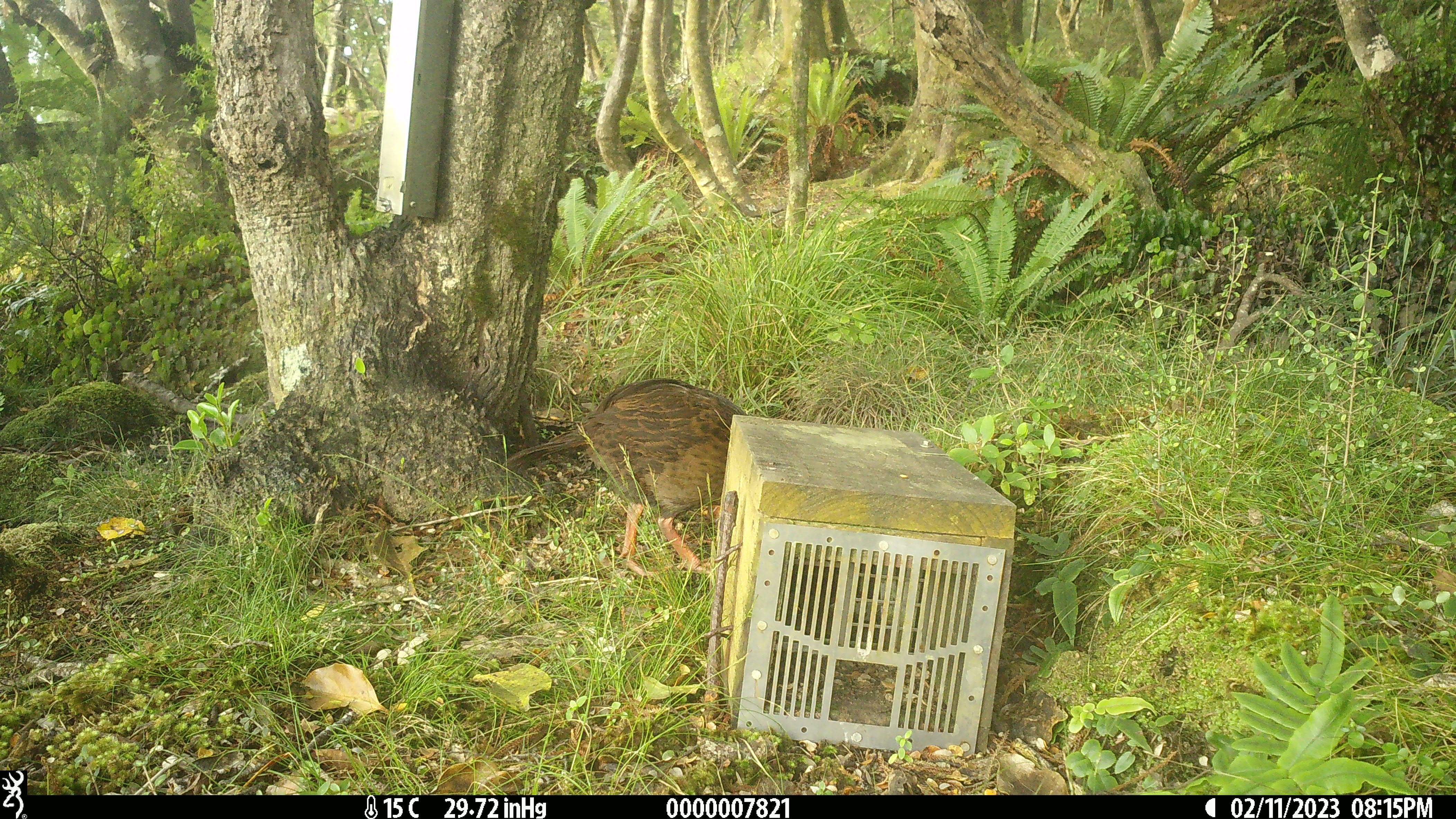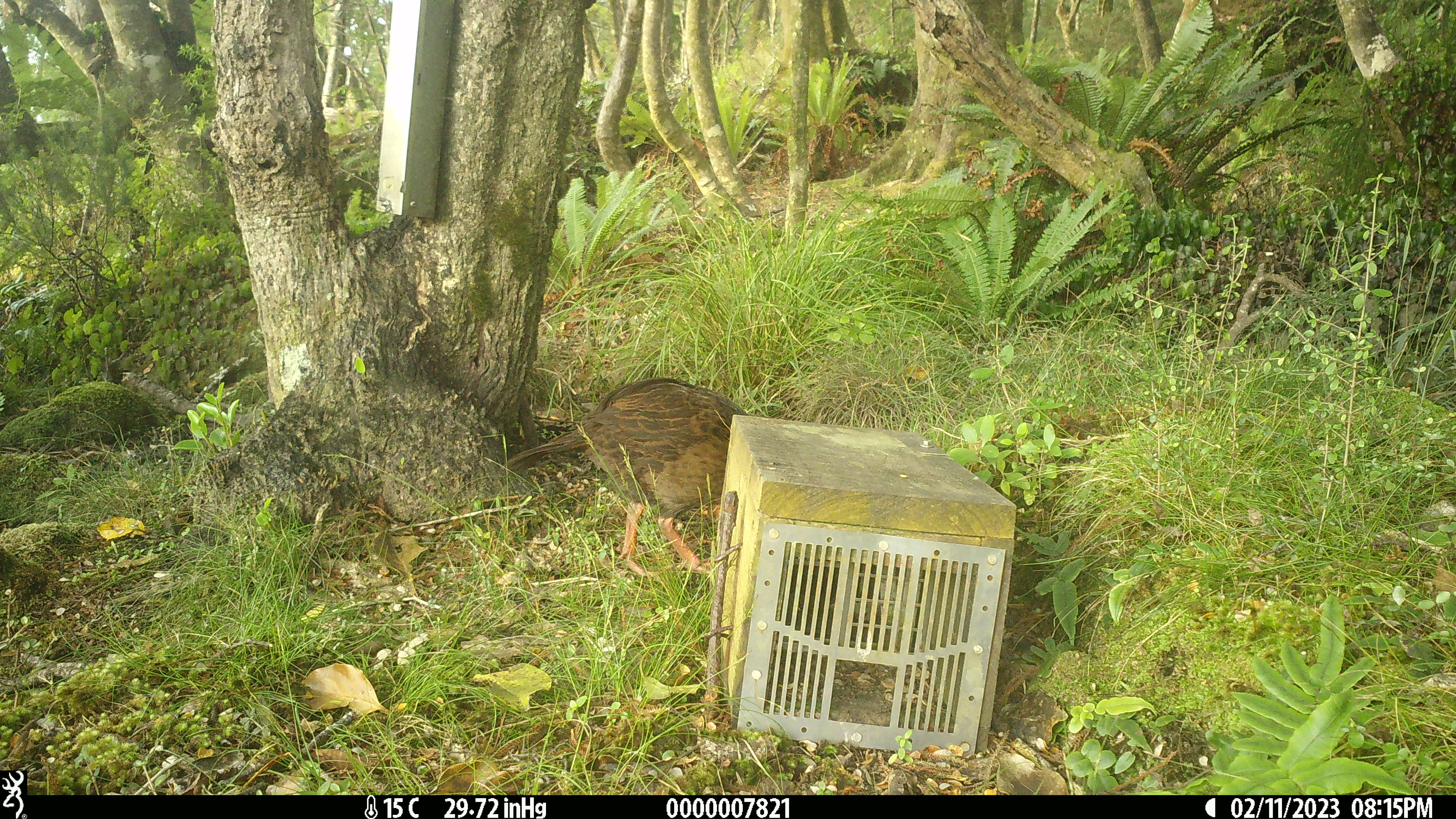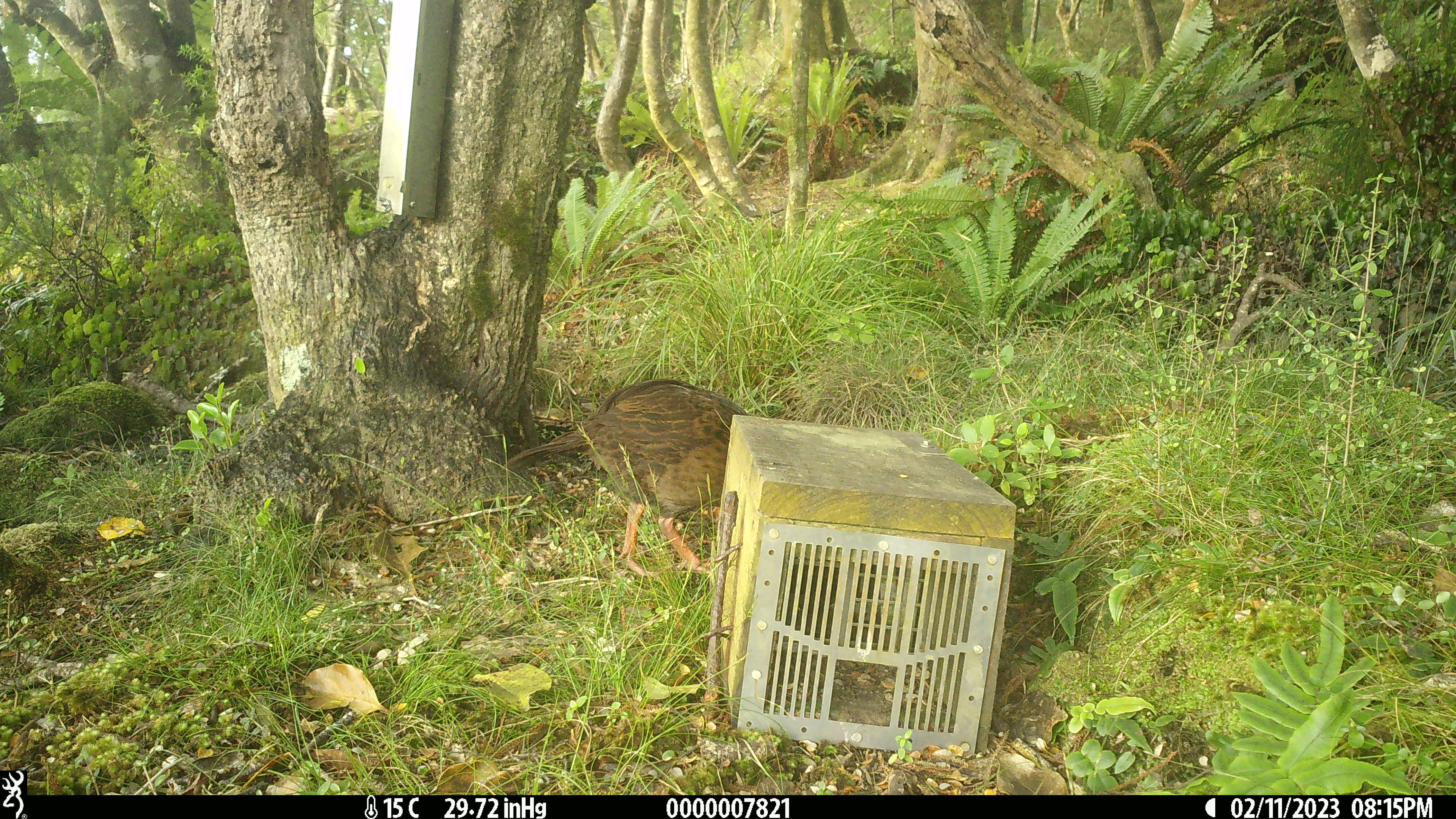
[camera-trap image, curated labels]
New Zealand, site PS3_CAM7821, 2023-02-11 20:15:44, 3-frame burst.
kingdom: Animalia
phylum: Chordata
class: Aves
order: Gruiformes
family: Rallidae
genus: Gallirallus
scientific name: Gallirallus australis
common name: weka